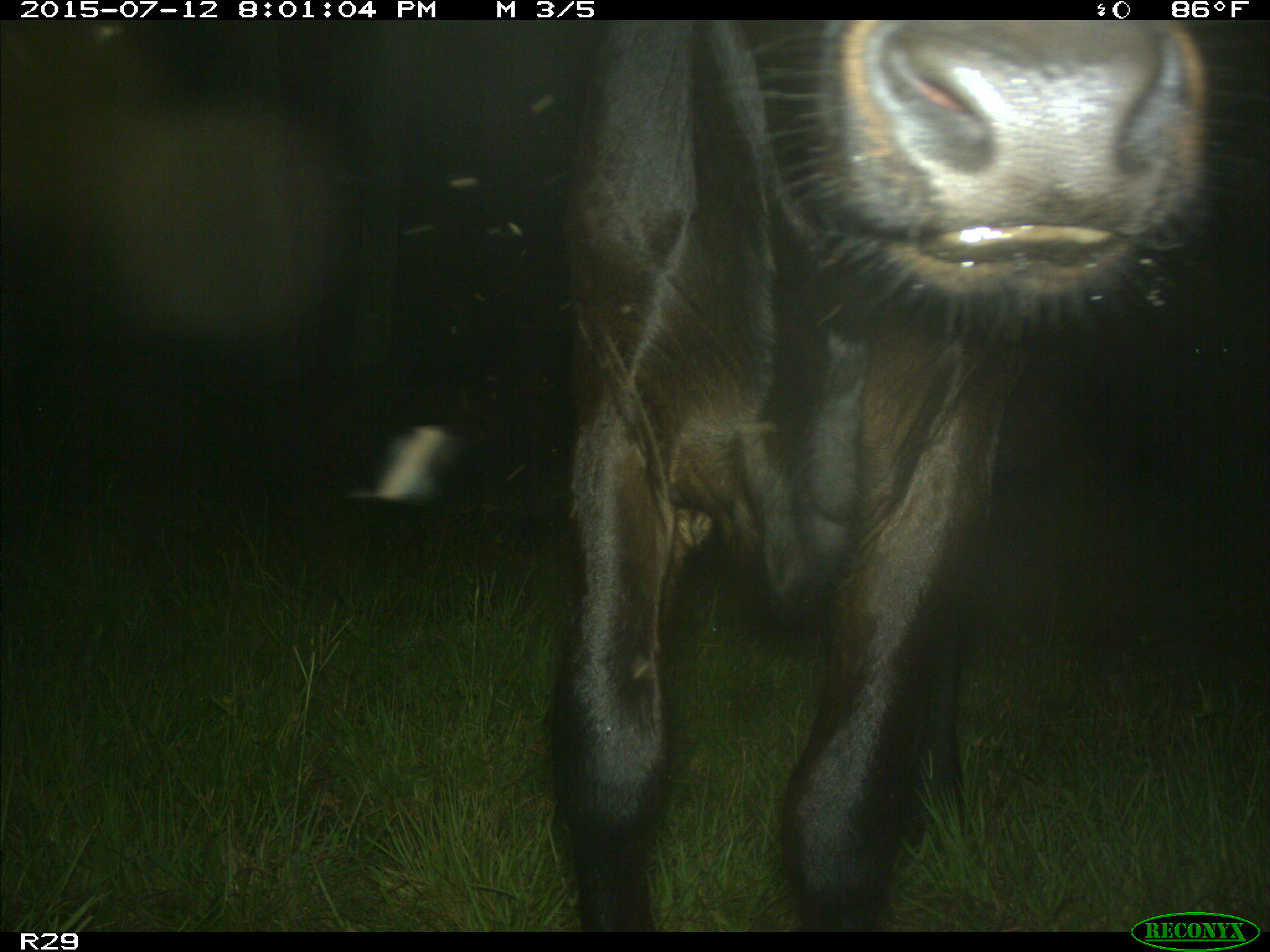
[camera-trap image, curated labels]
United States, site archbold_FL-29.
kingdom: Animalia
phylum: Chordata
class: Mammalia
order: Artiodactyla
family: Bovidae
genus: Bos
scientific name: Bos taurus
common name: domestic cow